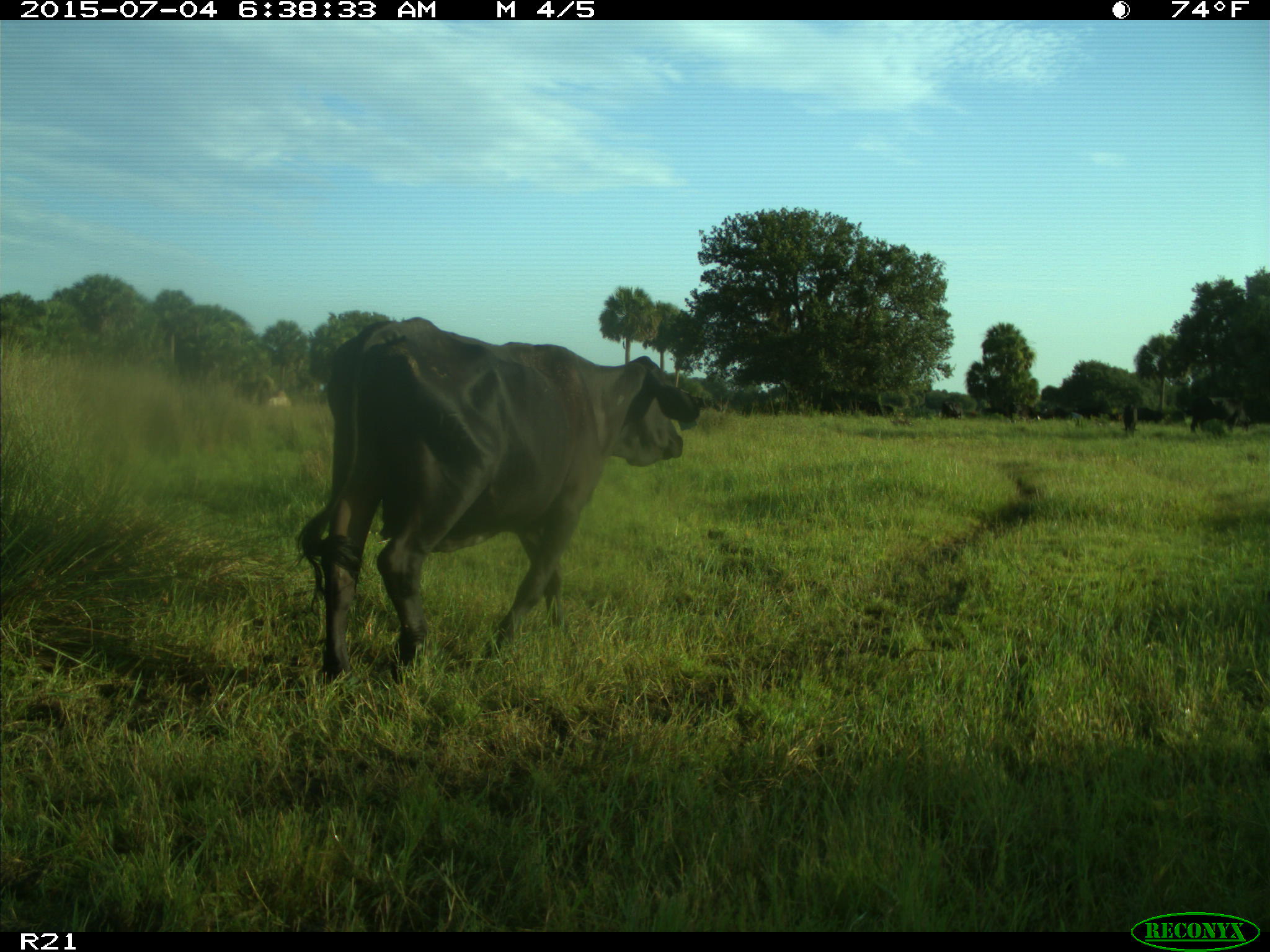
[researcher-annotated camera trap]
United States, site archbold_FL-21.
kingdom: Animalia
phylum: Chordata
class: Mammalia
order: Artiodactyla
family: Bovidae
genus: Bos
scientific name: Bos taurus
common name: domestic cow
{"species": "Bos taurus (domestic cow)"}